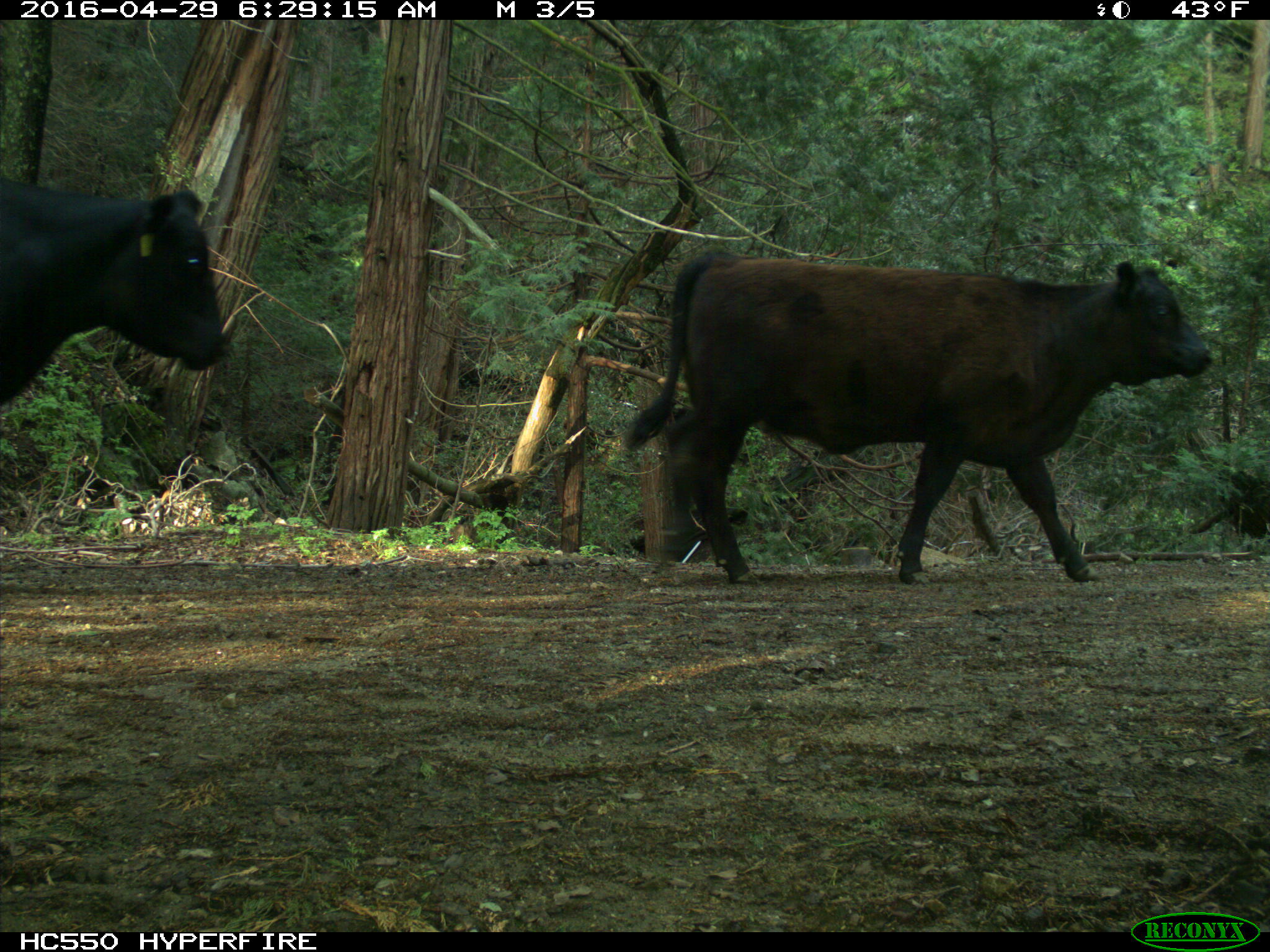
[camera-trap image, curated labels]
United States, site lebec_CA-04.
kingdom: Animalia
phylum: Chordata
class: Mammalia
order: Artiodactyla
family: Bovidae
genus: Bos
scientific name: Bos taurus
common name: domestic cow